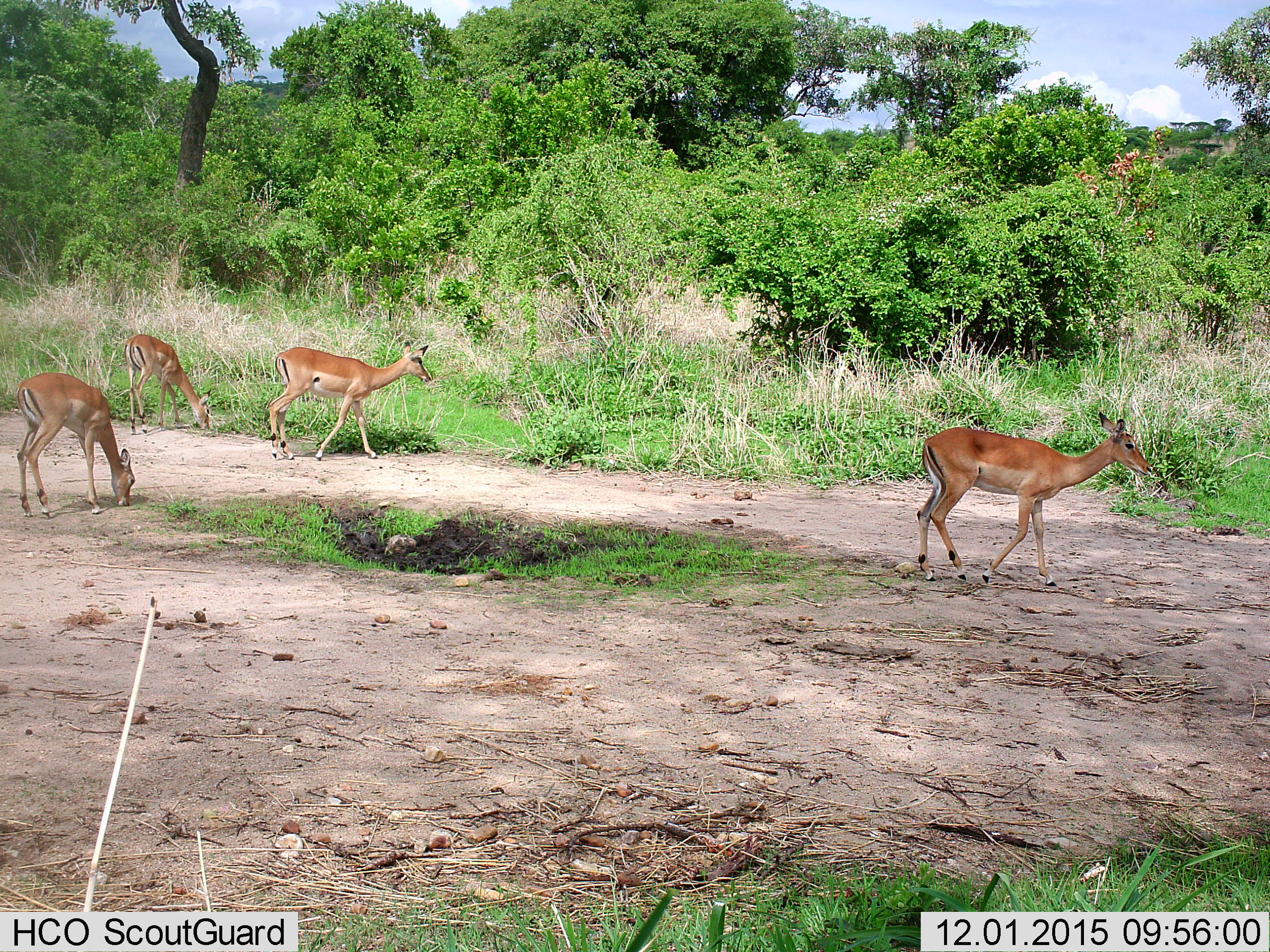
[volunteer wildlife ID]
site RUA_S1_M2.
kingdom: Animalia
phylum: Chordata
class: Mammalia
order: Artiodactyla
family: Bovidae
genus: Aepyceros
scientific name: Aepyceros melampus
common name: impala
Impala (Aepyceros melampus), count 4. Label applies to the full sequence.